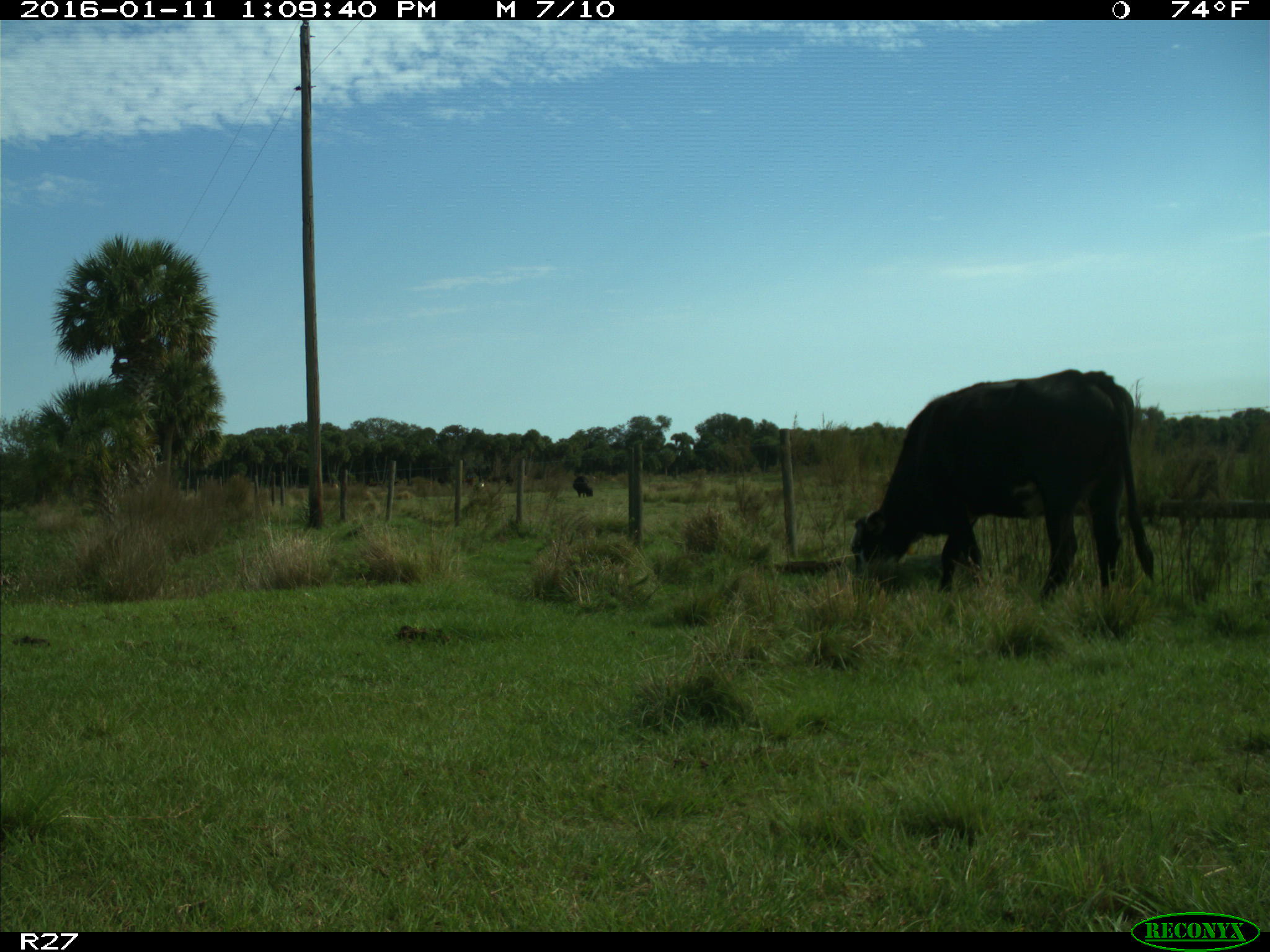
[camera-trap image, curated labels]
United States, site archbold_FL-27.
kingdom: Animalia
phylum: Chordata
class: Mammalia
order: Artiodactyla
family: Bovidae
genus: Bos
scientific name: Bos taurus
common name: domestic cow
Bos taurus (domestic cow).